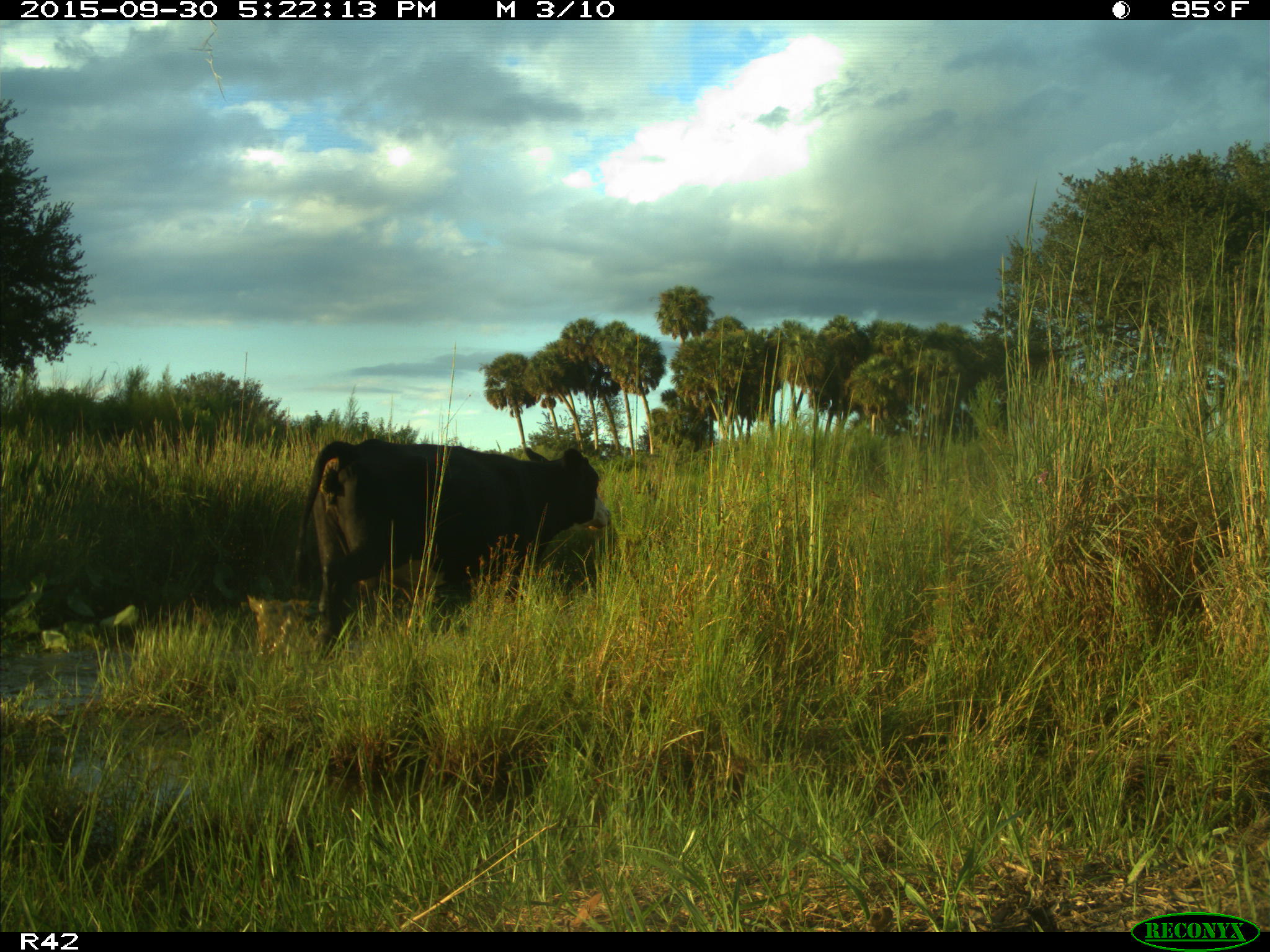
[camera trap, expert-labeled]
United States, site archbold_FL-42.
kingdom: Animalia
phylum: Chordata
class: Mammalia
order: Artiodactyla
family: Bovidae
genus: Bos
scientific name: Bos taurus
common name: domestic cow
Bos taurus (domestic cow).